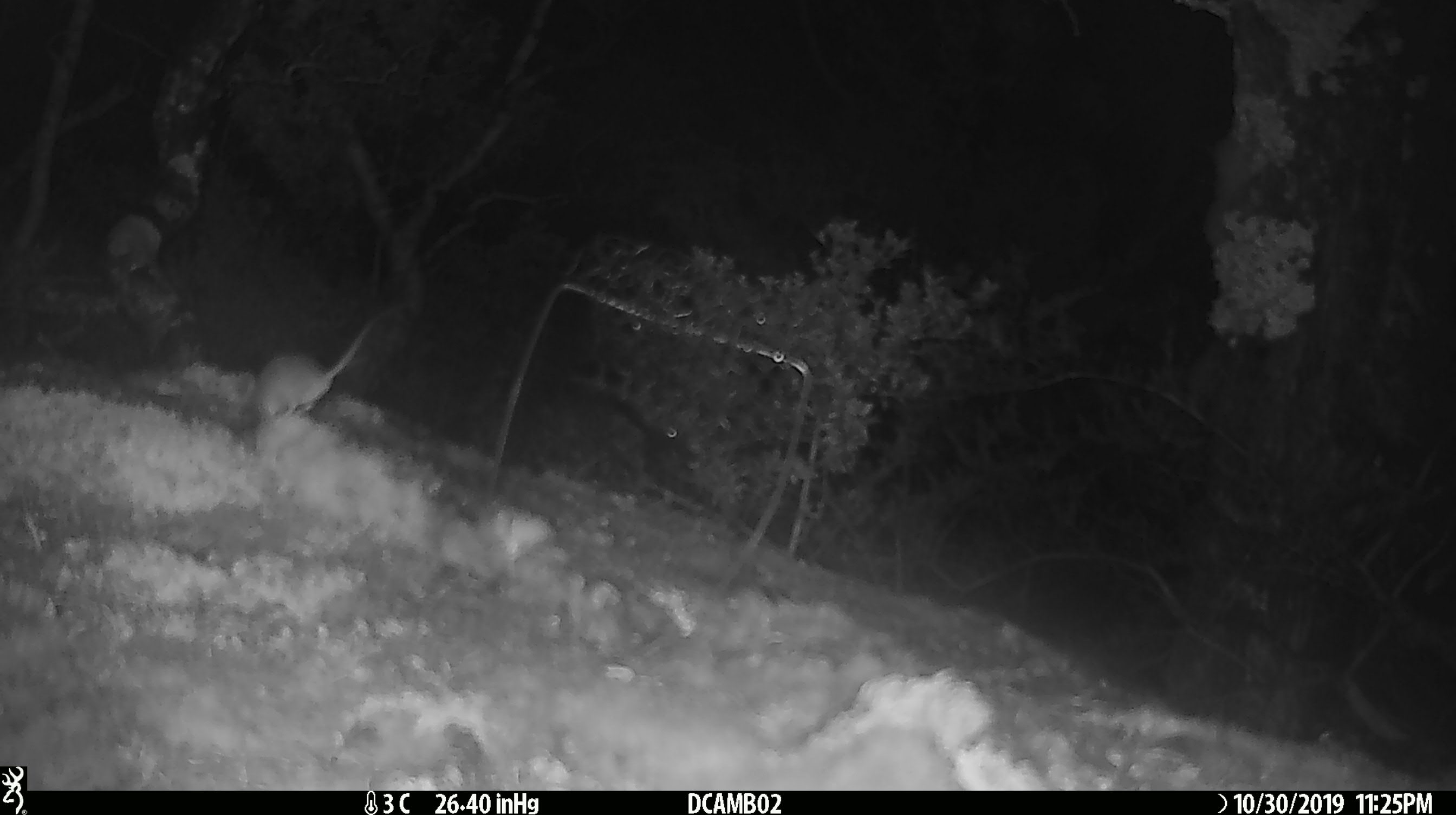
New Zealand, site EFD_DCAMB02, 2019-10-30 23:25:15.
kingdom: Animalia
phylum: Chordata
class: Mammalia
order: Rodentia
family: Muridae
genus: Mus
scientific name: Mus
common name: mouse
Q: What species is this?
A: Mouse (Mus).